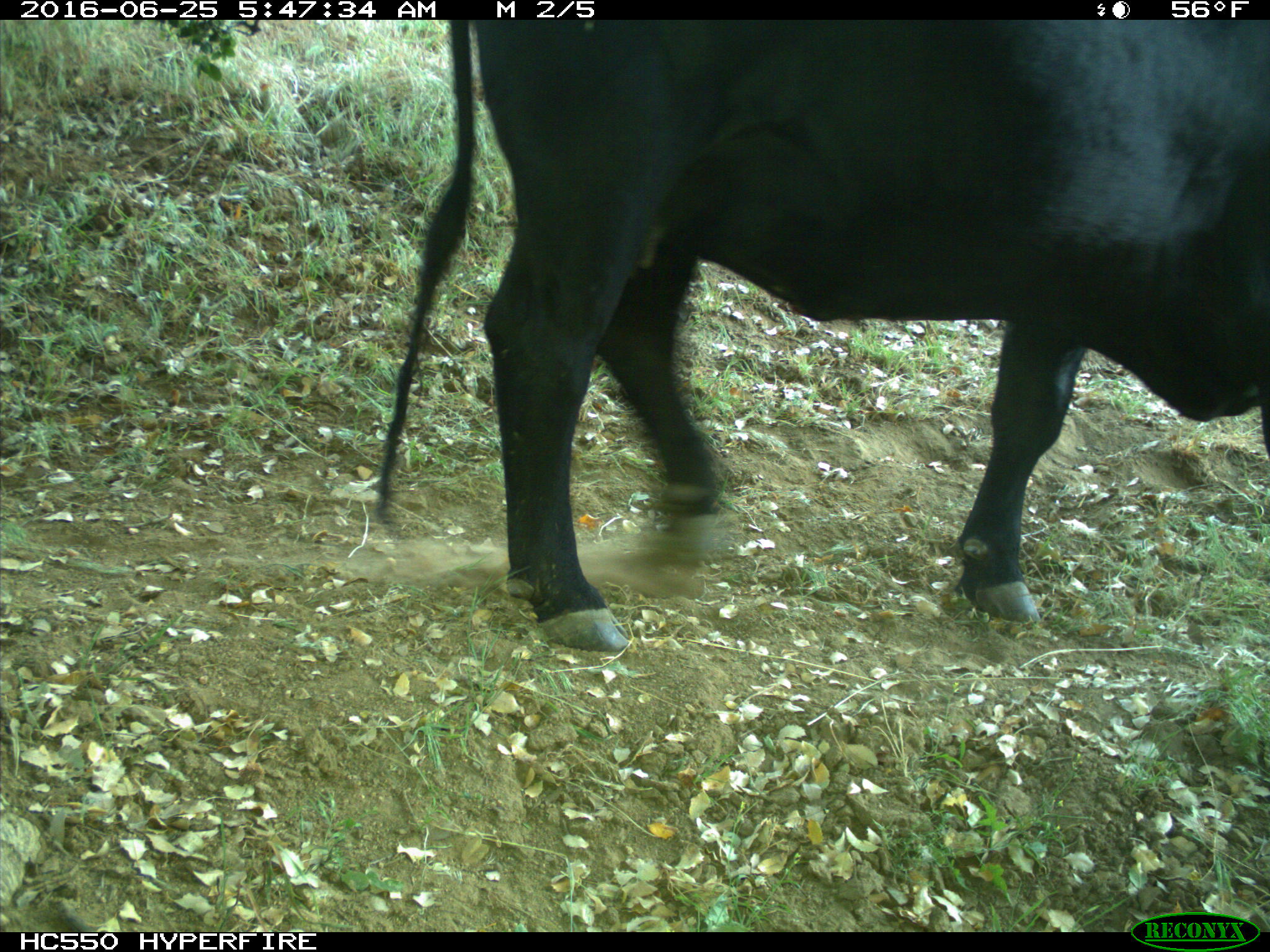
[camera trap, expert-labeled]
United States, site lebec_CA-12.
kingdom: Animalia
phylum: Chordata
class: Mammalia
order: Artiodactyla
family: Bovidae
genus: Bos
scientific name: Bos taurus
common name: domestic cow